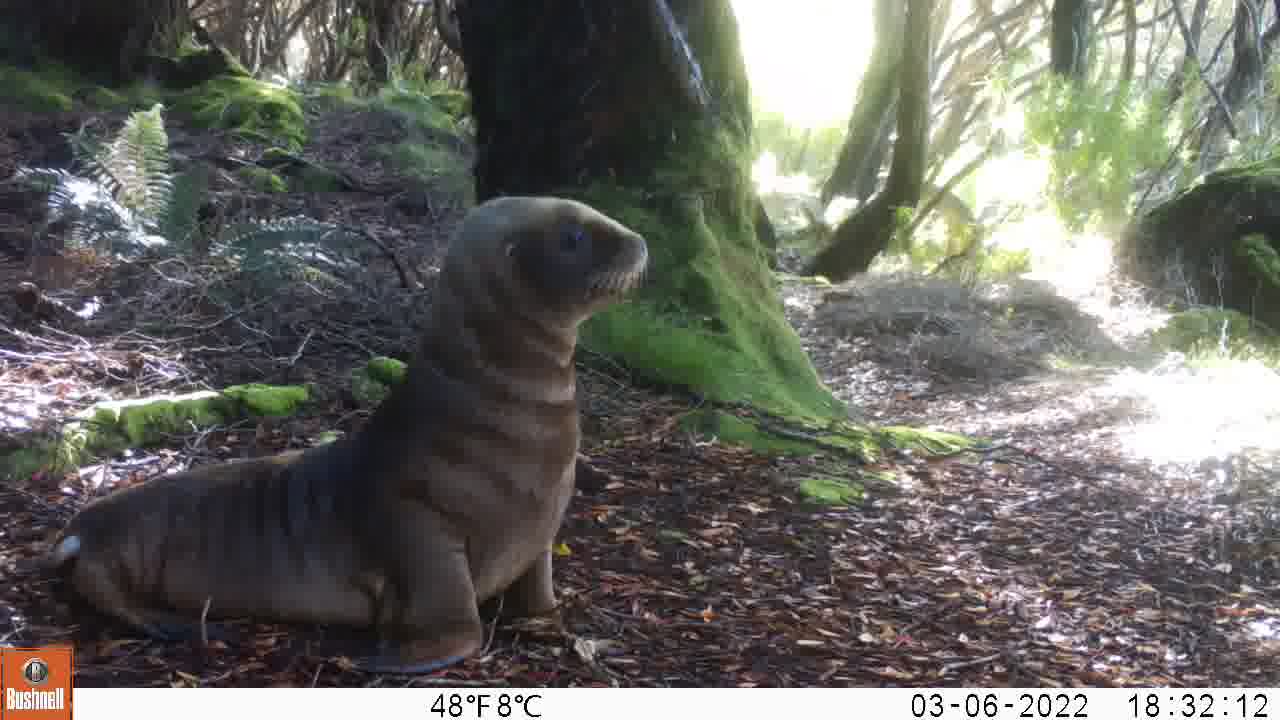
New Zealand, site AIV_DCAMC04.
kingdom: Animalia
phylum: Chordata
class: Mammalia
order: Carnivora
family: Otariidae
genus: Phocarctos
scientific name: Phocarctos hookeri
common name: new zealand sea lion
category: sealion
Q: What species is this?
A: Sealion (new zealand sea lion) (Phocarctos hookeri).